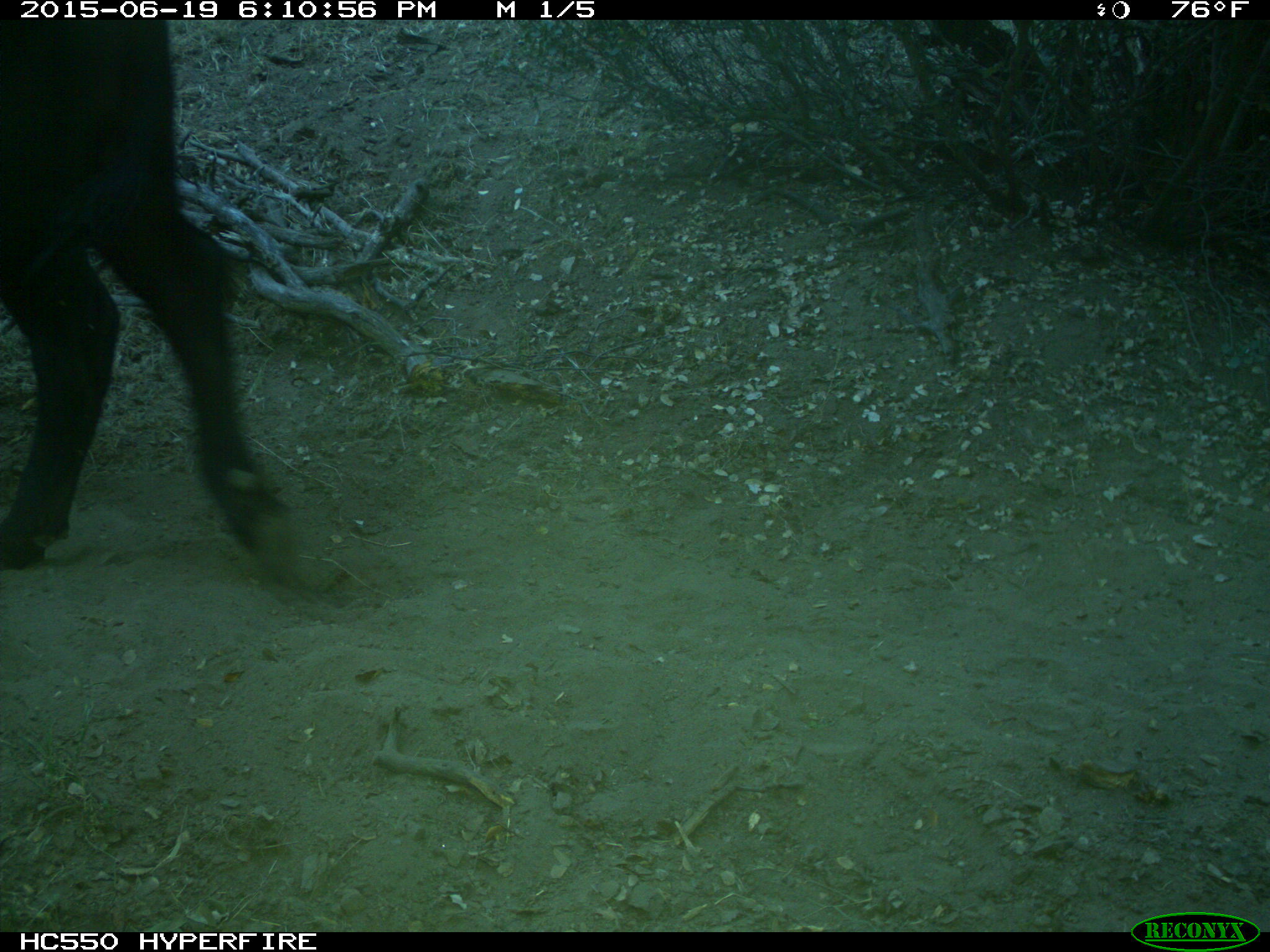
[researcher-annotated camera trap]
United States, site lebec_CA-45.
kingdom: Animalia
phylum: Chordata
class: Mammalia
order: Artiodactyla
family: Bovidae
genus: Bos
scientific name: Bos taurus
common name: domestic cow